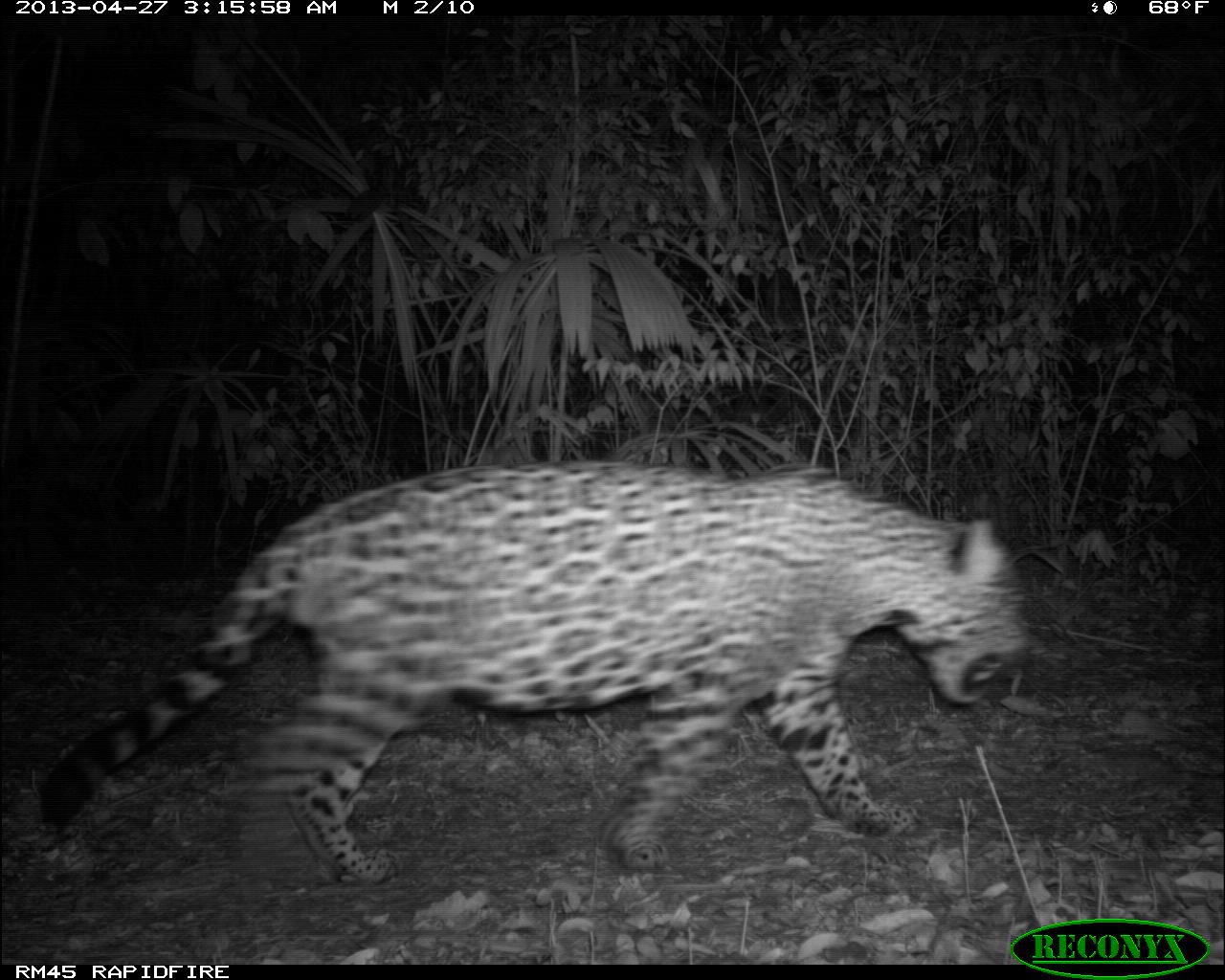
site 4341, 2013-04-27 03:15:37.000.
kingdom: Animalia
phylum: Chordata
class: Mammalia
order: Carnivora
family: Felidae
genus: Panthera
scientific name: Panthera onca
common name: jaguar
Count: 1.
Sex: male.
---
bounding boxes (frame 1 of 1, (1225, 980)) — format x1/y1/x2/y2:
panthera onca: 33/461/1029/886